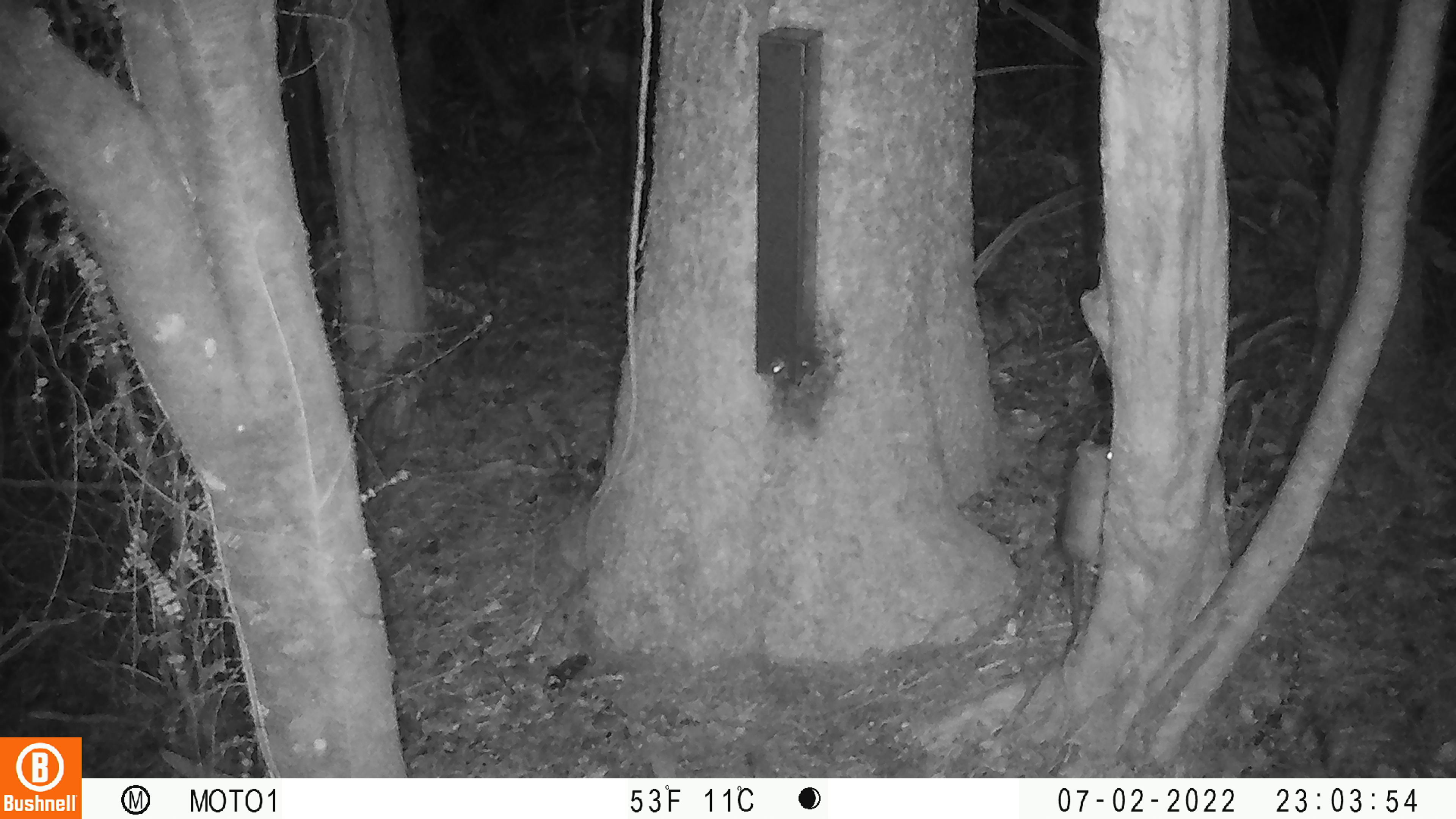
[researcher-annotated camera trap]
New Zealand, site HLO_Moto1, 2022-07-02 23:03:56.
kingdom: Animalia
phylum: Chordata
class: Mammalia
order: Rodentia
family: Muridae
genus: Rattus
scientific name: Rattus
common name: rat